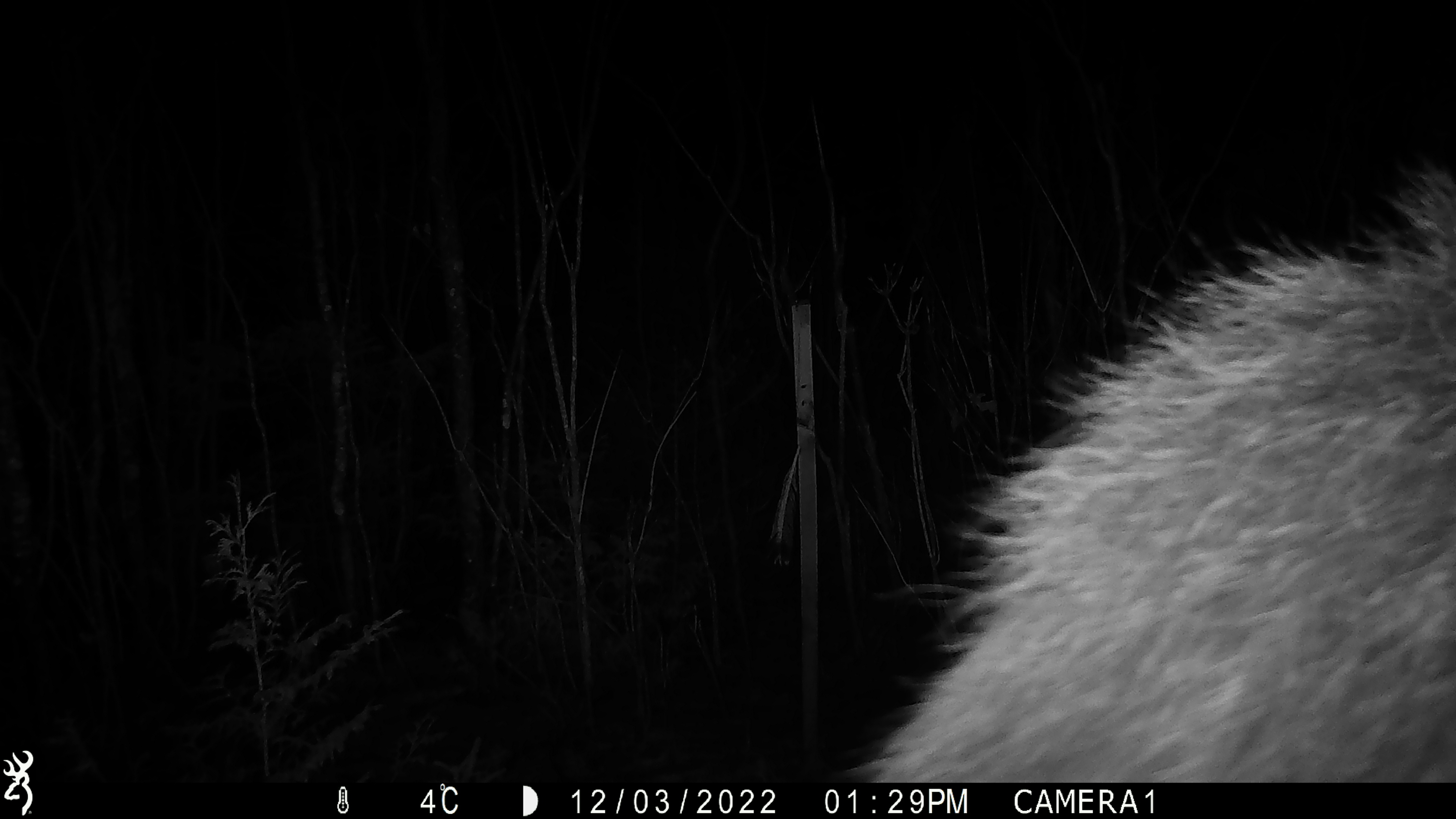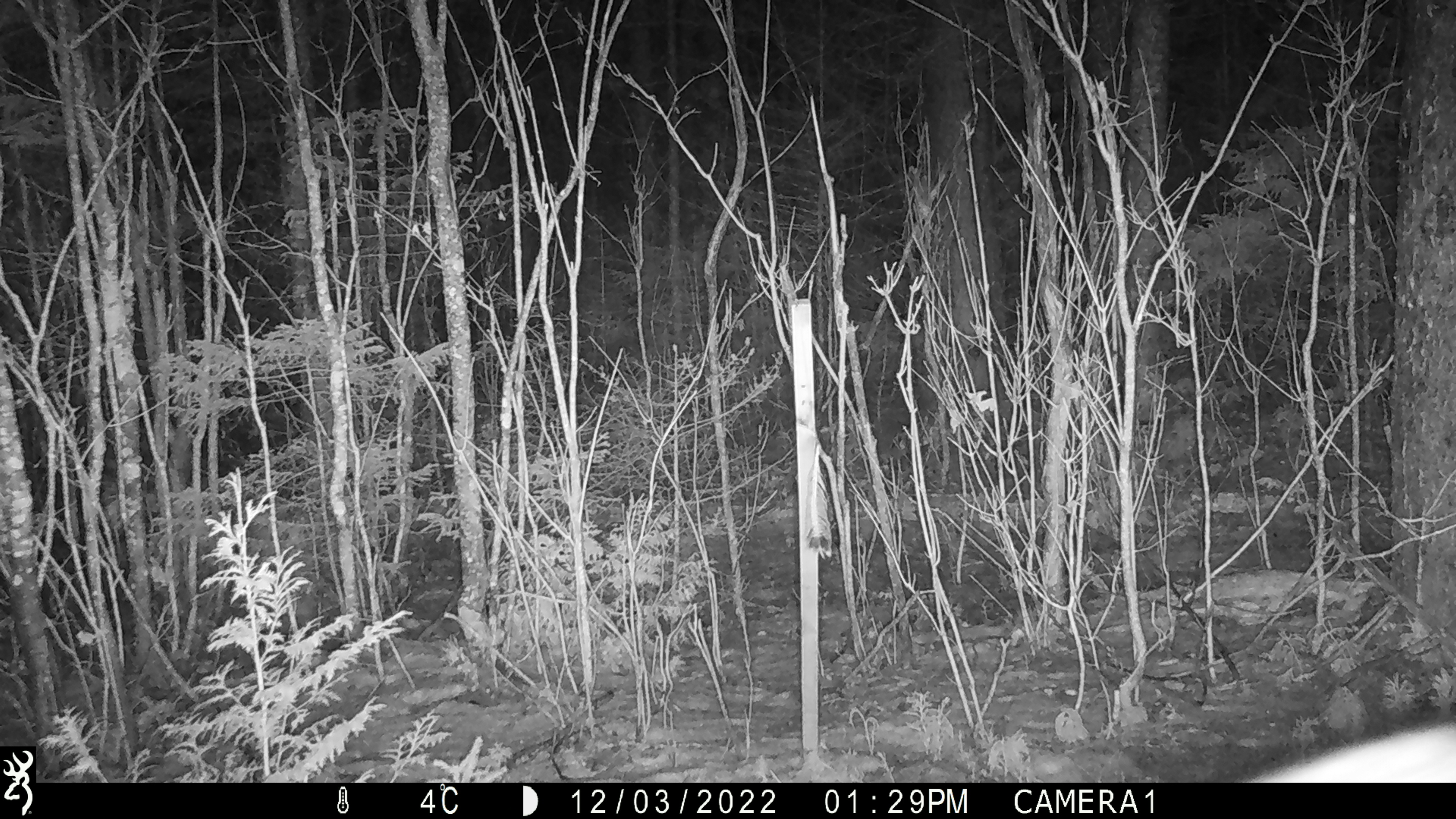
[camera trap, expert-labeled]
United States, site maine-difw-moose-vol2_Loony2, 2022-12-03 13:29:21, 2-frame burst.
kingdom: Animalia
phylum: Chordata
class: Mammalia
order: Artiodactyla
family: Cervidae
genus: Alces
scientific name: Alces alces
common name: moose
Moose (Alces alces).